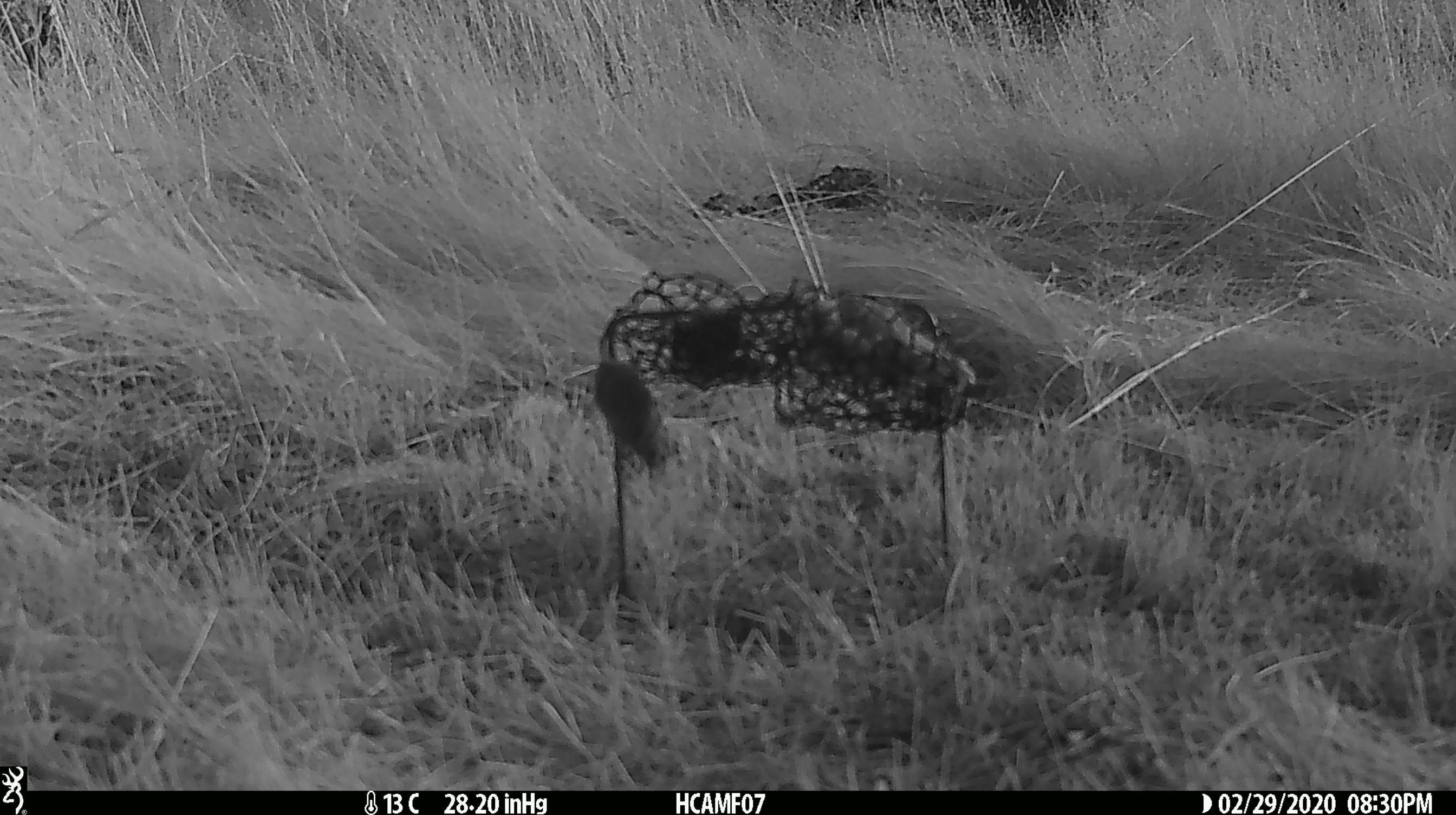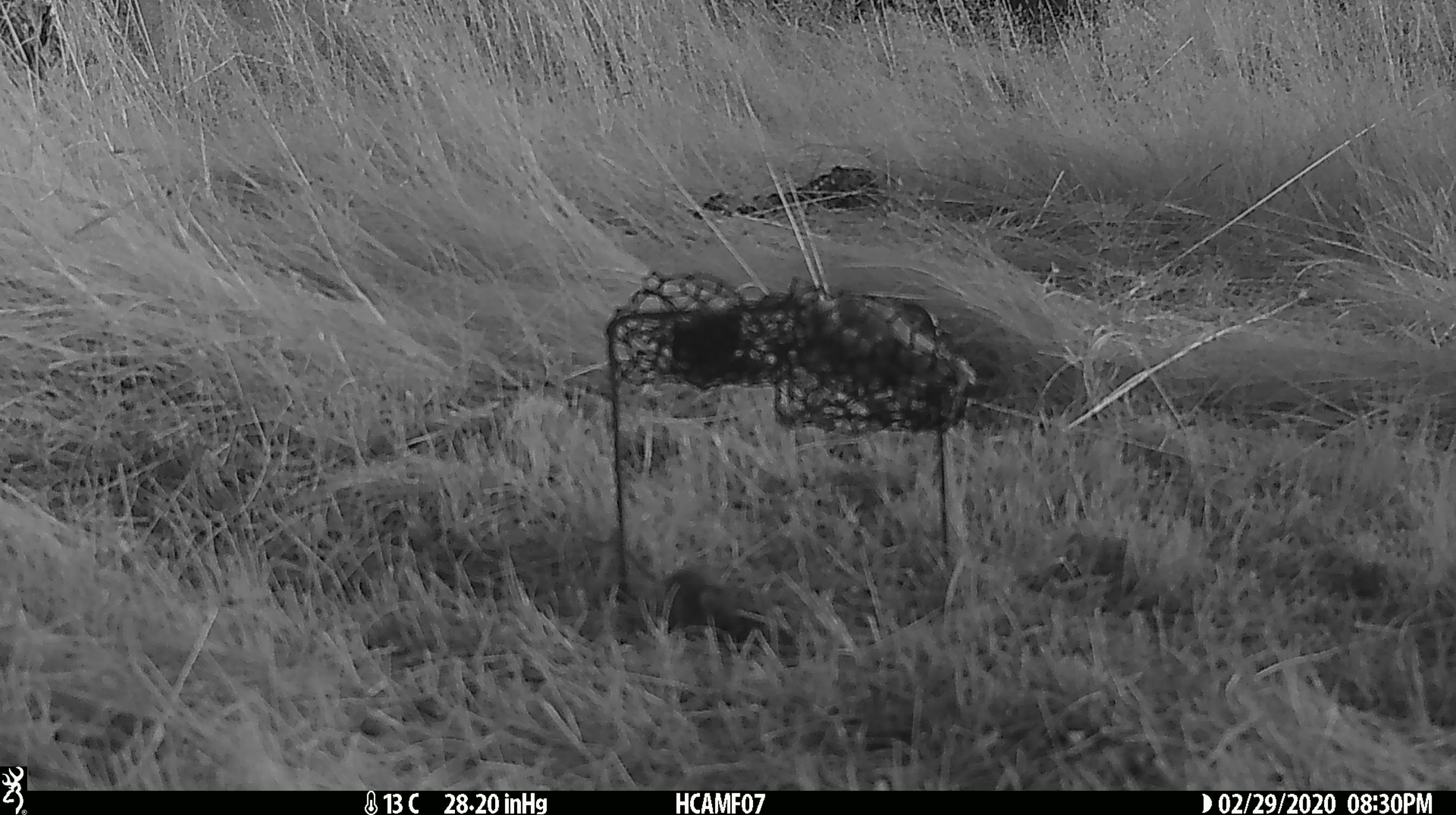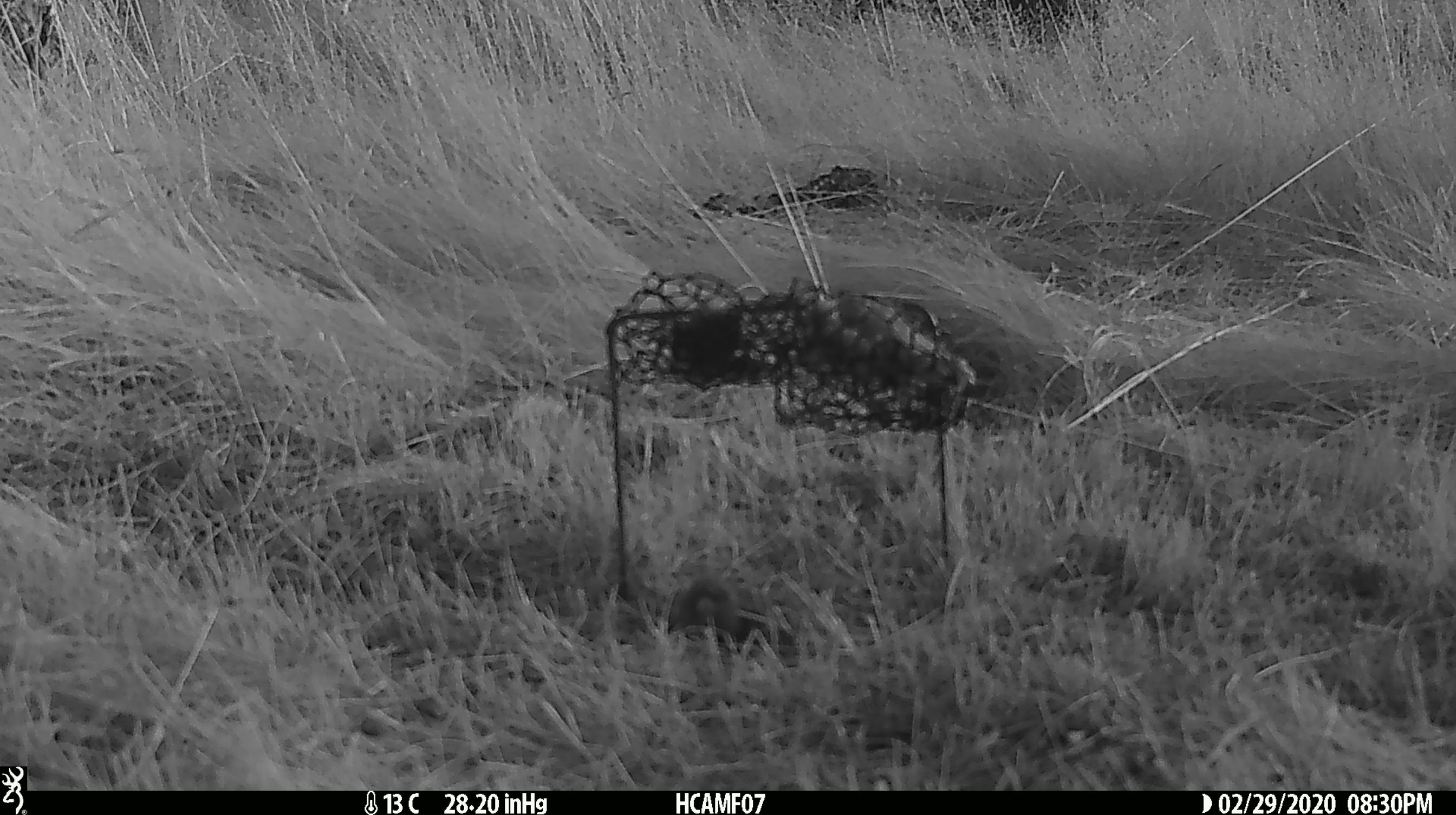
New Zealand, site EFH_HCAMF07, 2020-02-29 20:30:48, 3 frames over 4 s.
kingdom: Animalia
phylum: Chordata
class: Mammalia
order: Rodentia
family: Muridae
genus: Mus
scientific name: Mus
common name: mouse